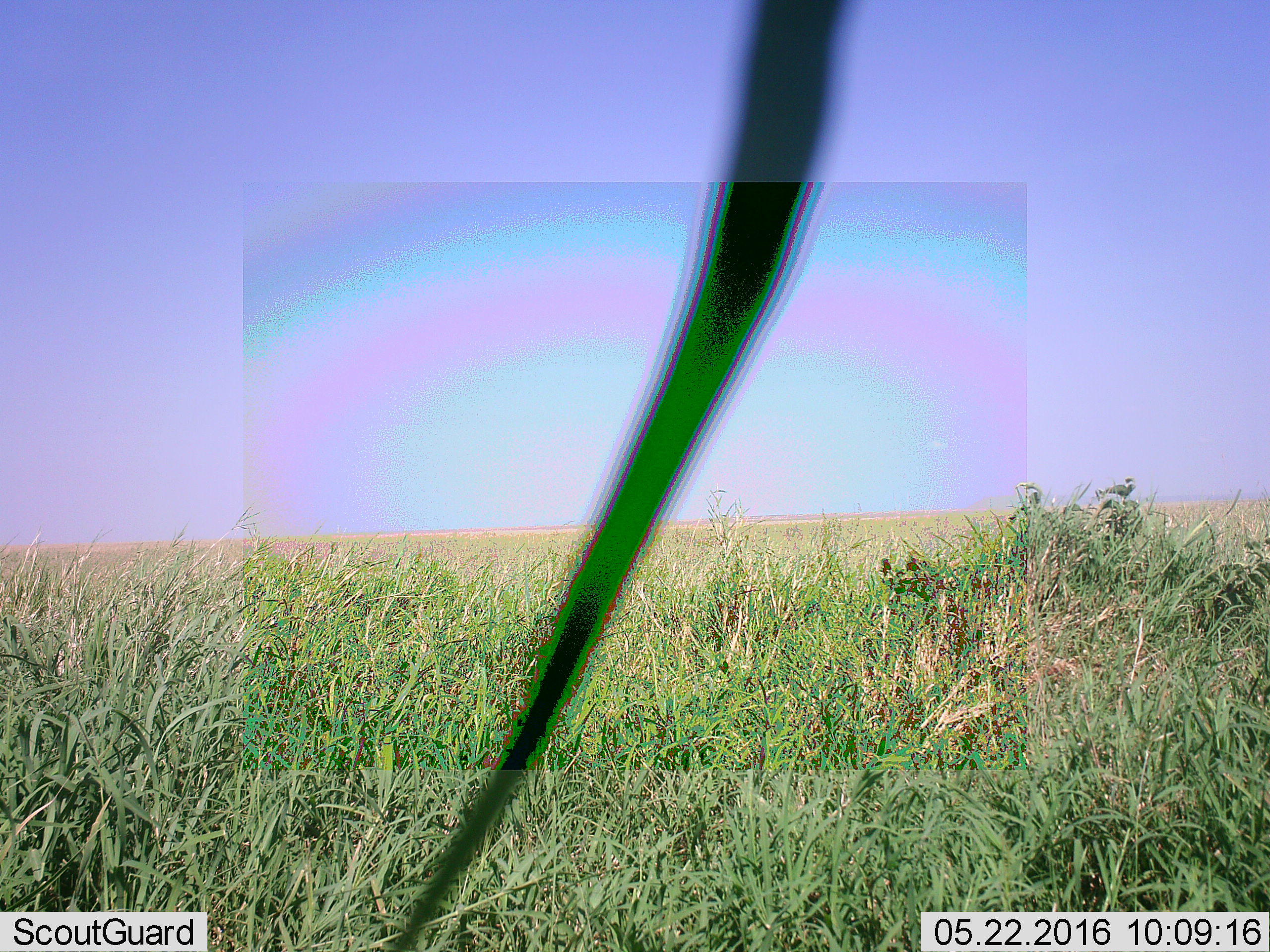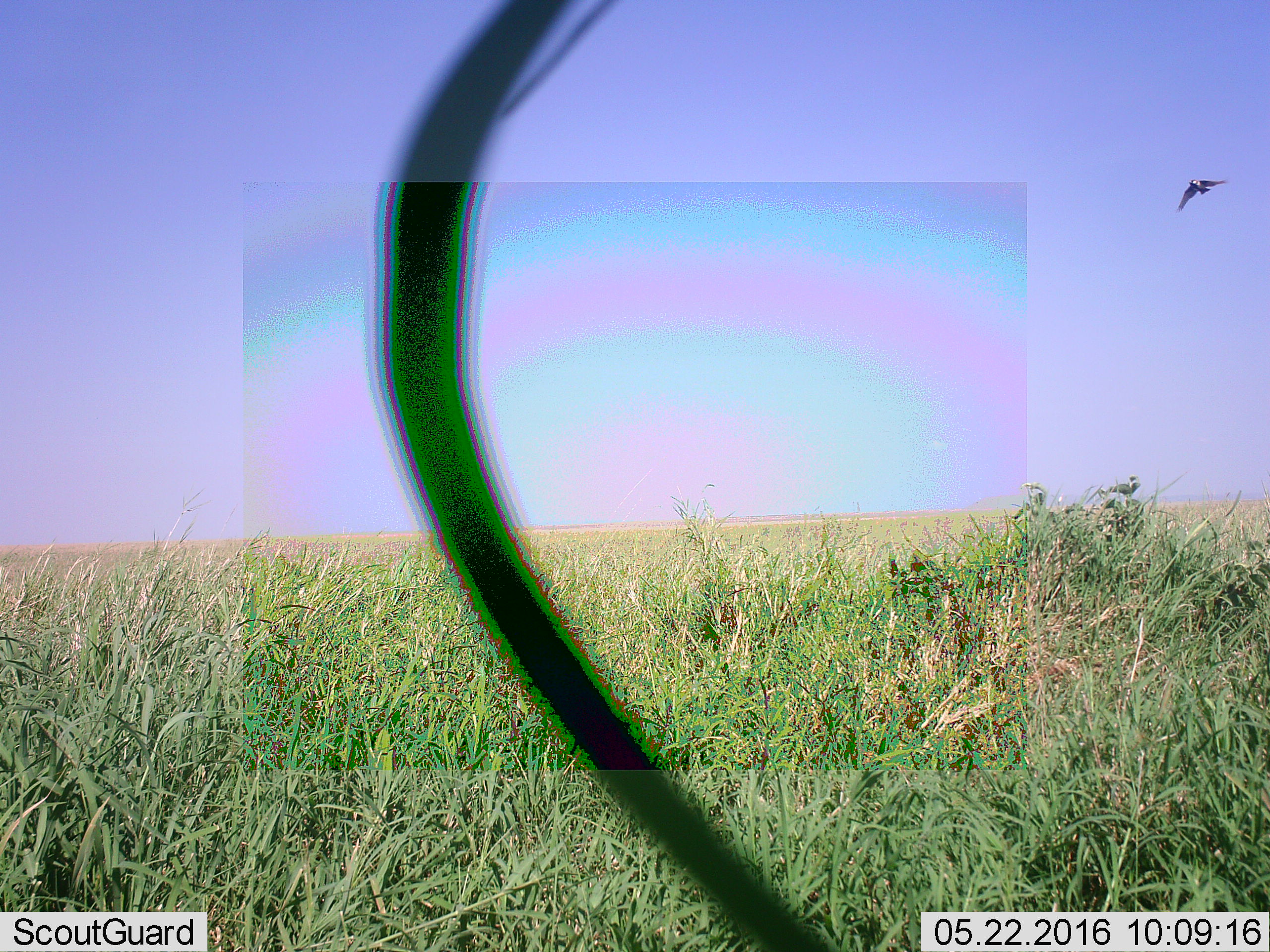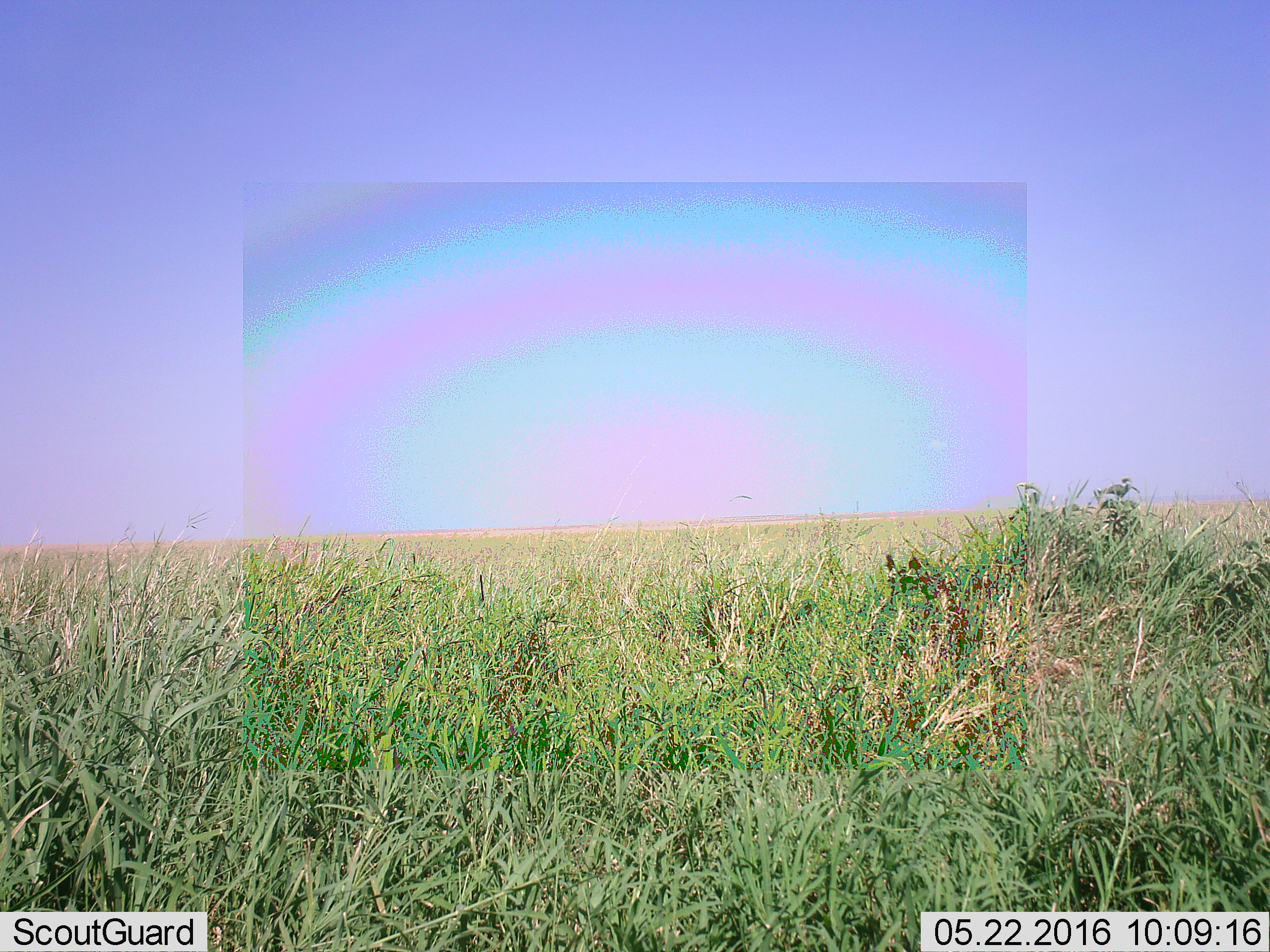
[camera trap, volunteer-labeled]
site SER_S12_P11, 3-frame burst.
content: unidentified animal